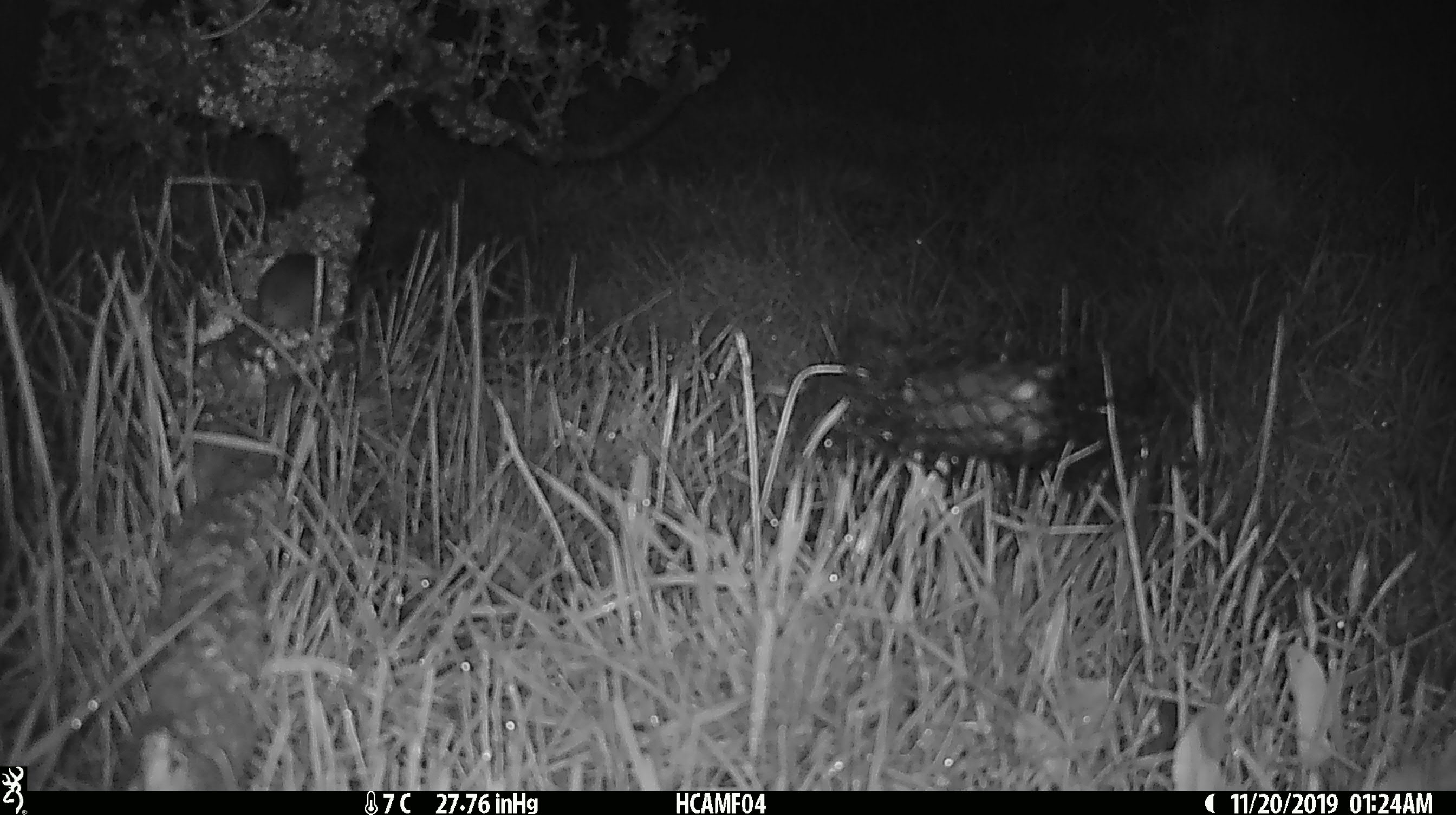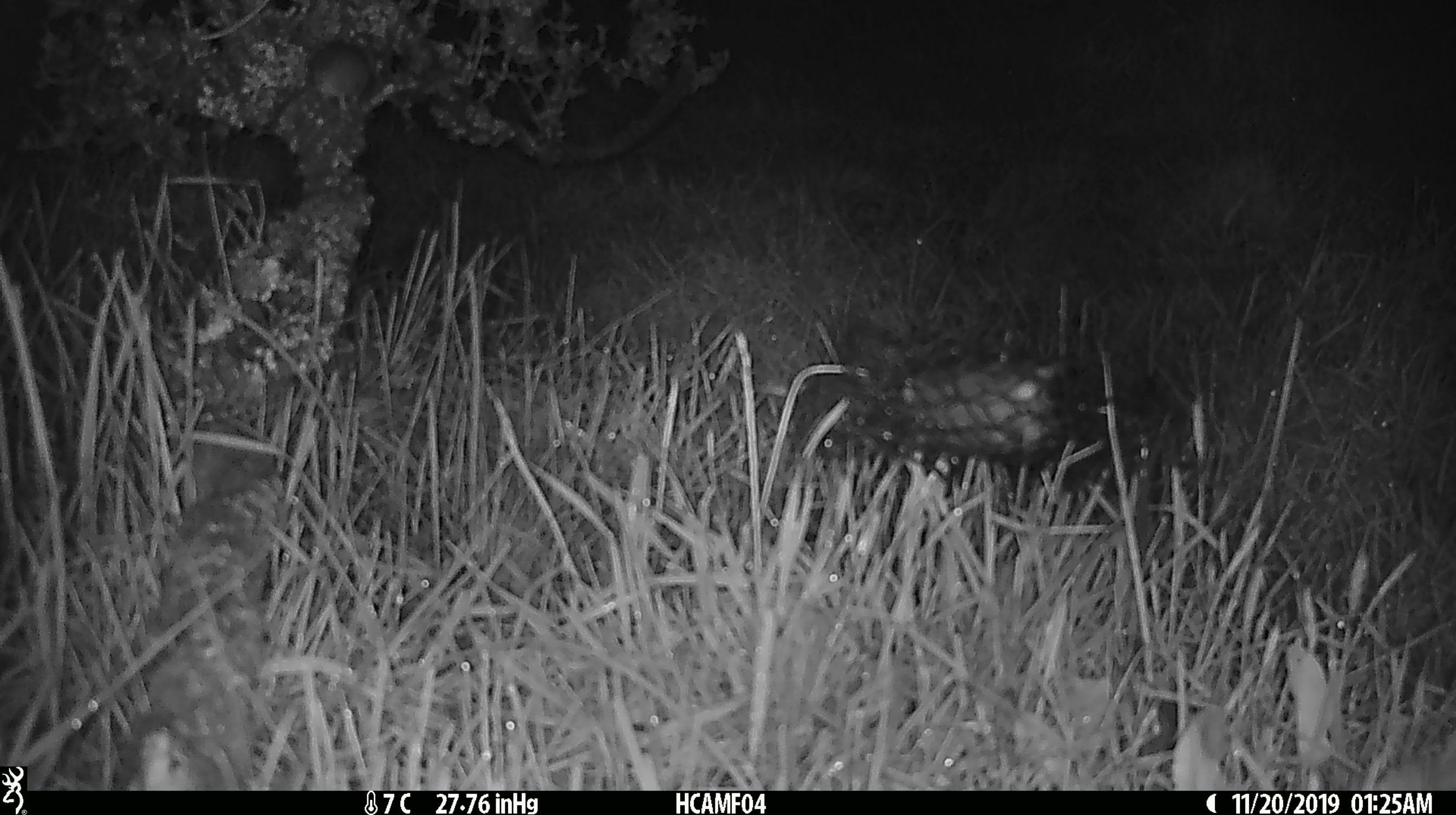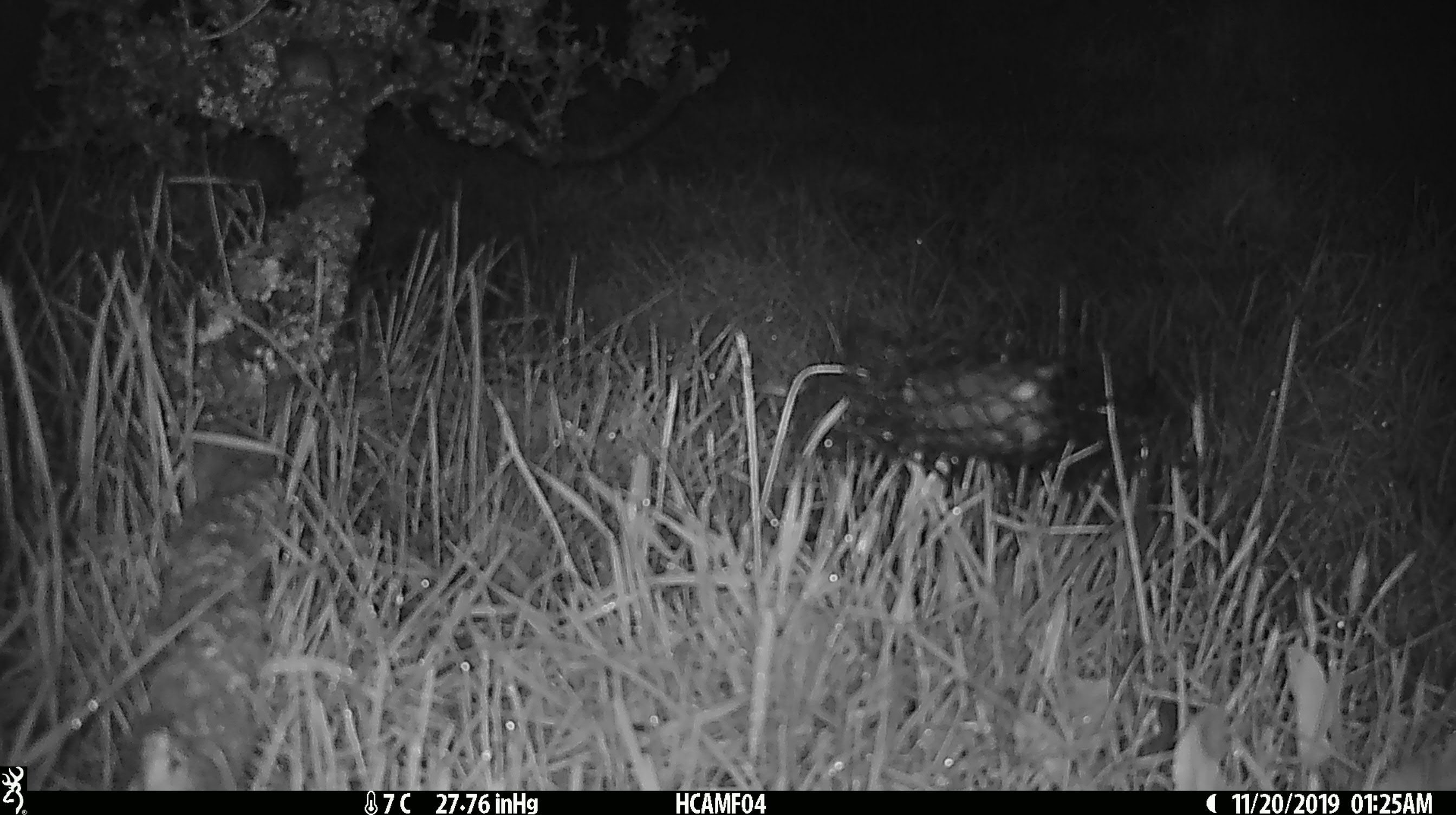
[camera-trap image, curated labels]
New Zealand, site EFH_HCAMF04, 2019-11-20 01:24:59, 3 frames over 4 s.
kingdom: Animalia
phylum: Chordata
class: Mammalia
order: Rodentia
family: Muridae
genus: Mus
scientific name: Mus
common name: mouse